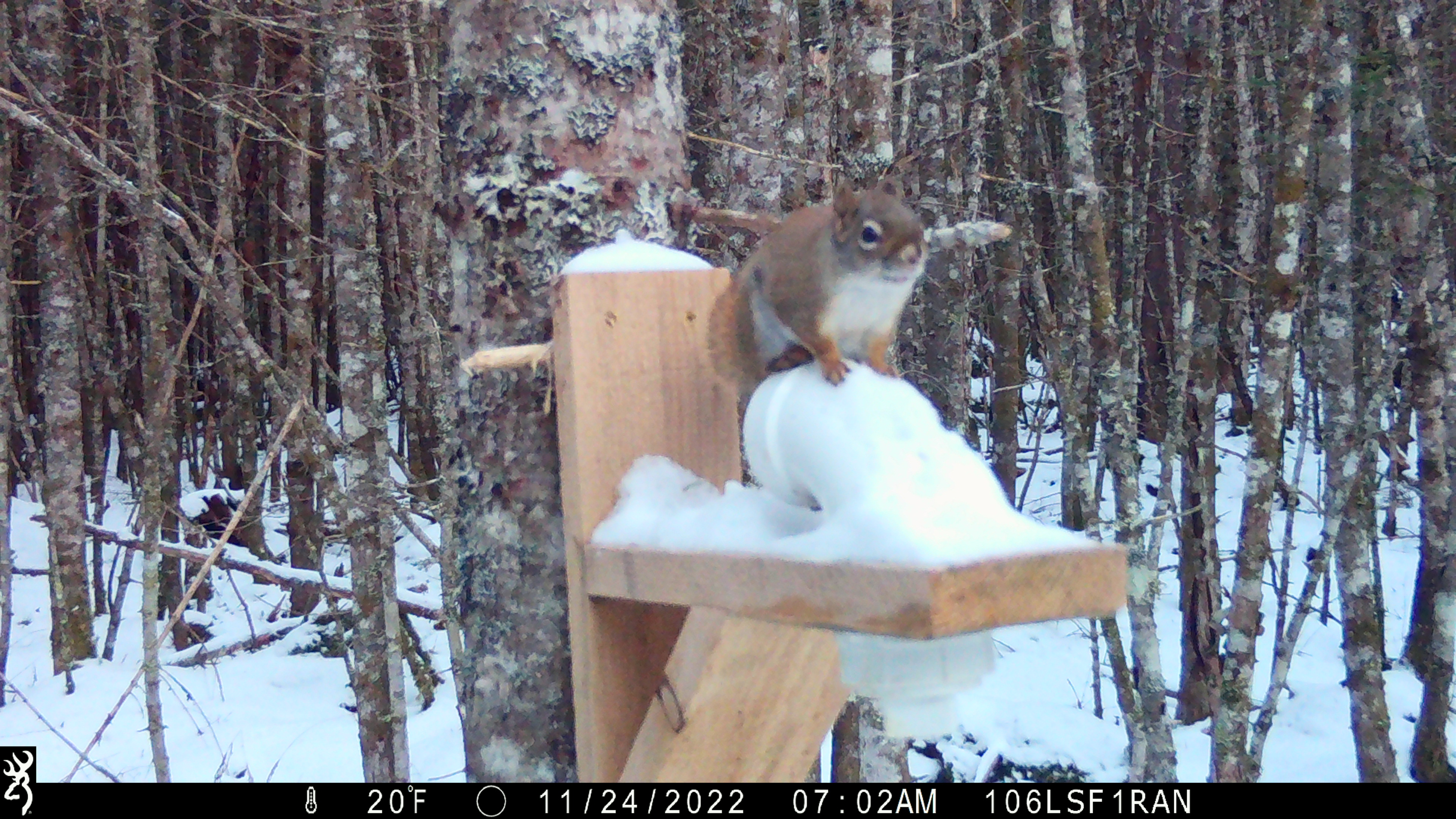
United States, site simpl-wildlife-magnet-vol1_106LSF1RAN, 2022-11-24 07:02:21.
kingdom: Animalia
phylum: Chordata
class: Mammalia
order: Rodentia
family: Sciuridae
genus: Tamiasciurus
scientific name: Tamiasciurus hudsonicus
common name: red squirrel